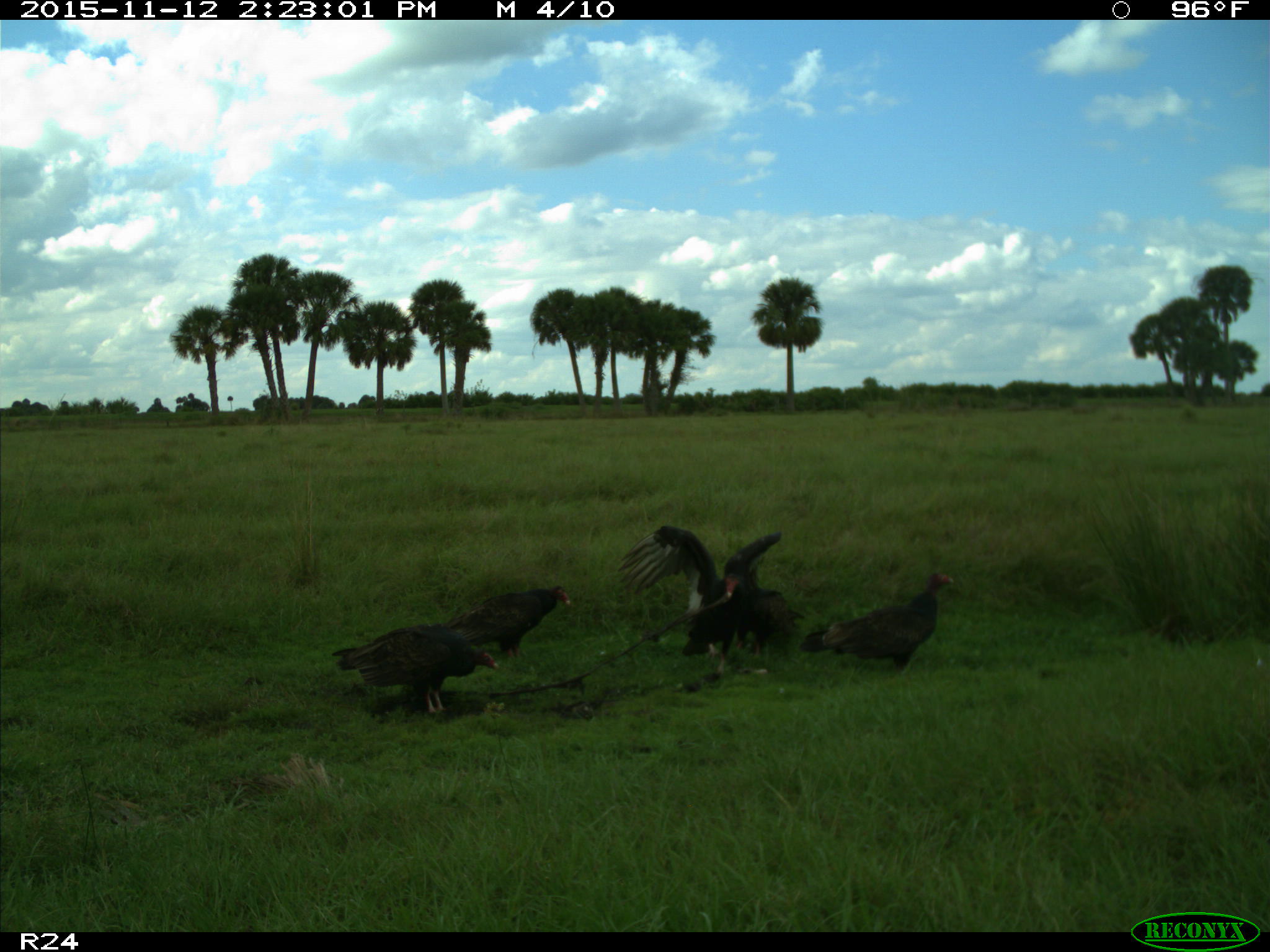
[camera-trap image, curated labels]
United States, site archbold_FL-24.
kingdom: Animalia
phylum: Chordata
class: Aves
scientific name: Aves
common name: birds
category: unidentified bird